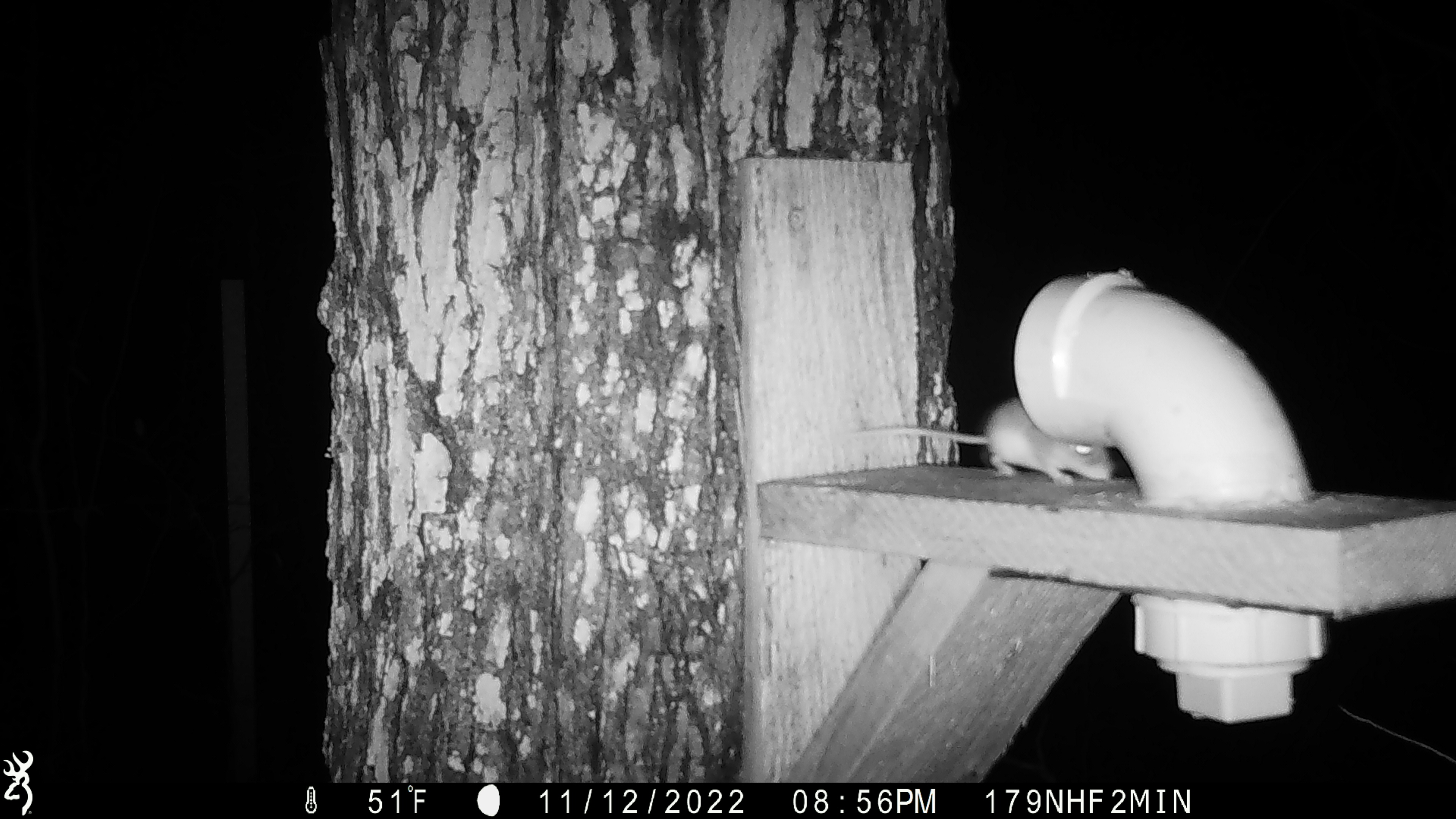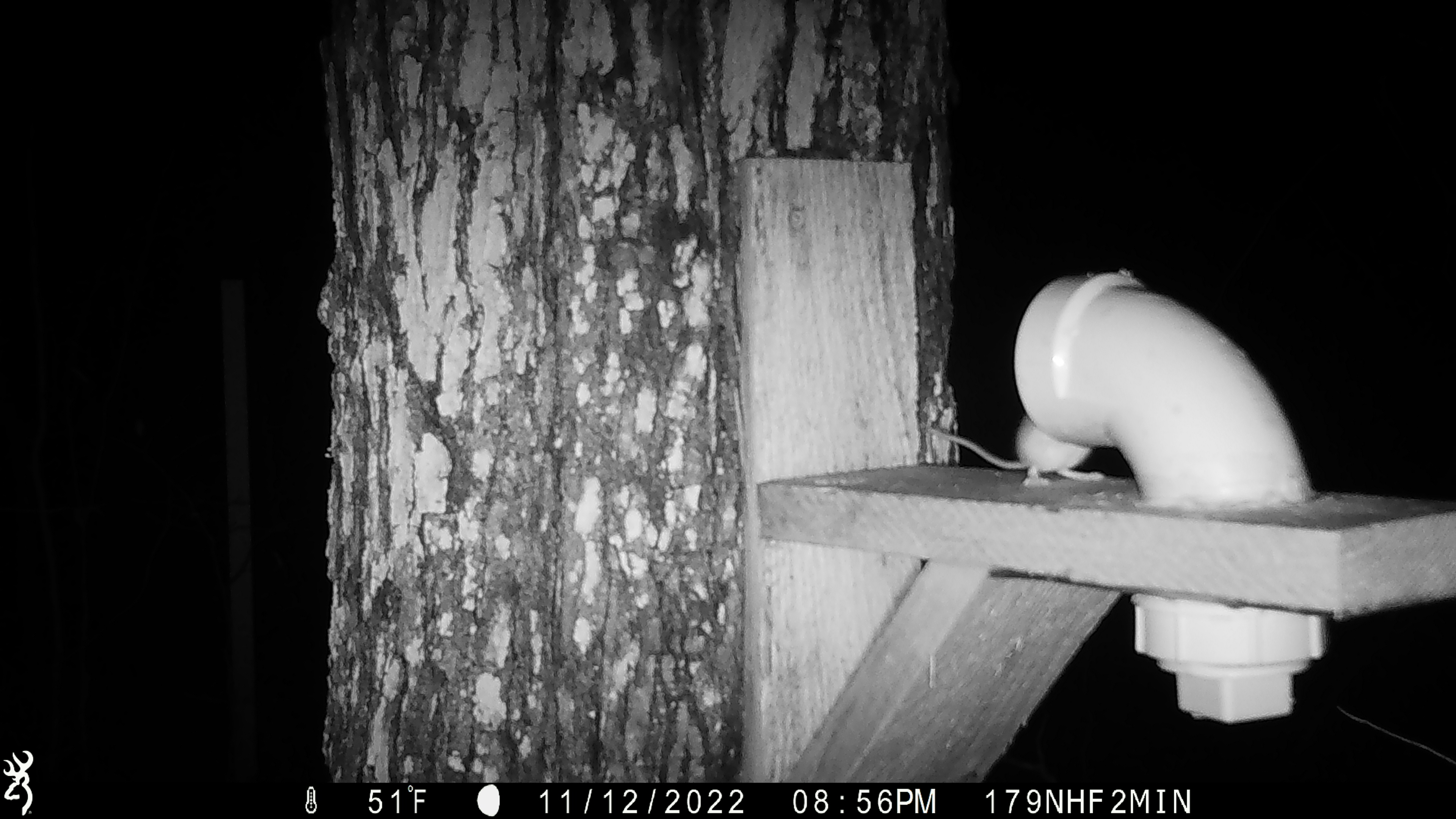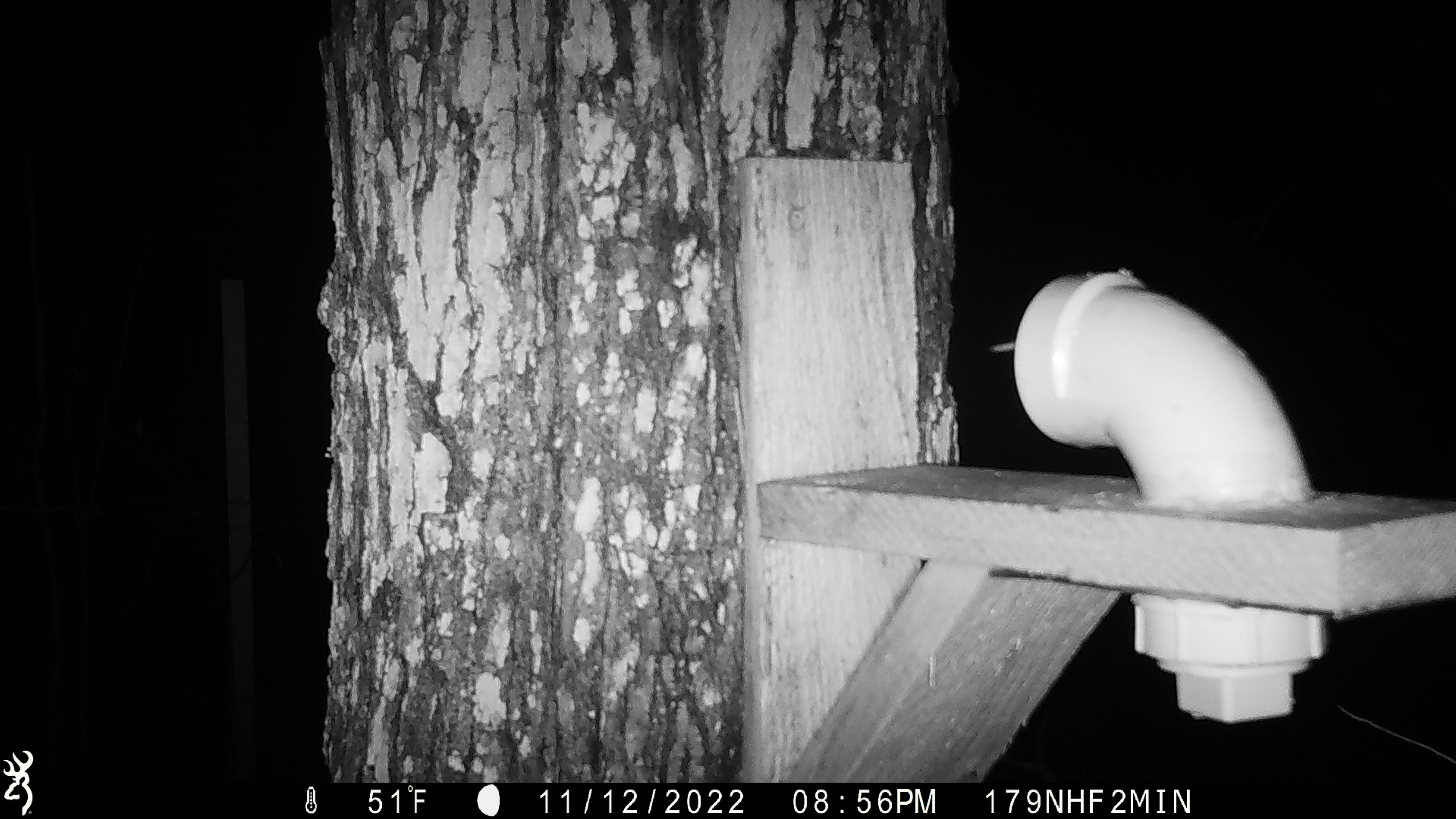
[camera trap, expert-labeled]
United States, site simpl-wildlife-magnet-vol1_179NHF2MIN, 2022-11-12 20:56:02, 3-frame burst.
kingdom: Animalia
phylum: Chordata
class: Mammalia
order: Rodentia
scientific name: Rodentia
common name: mouse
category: mouse sp.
Mouse sp. (mouse) (Rodentia).